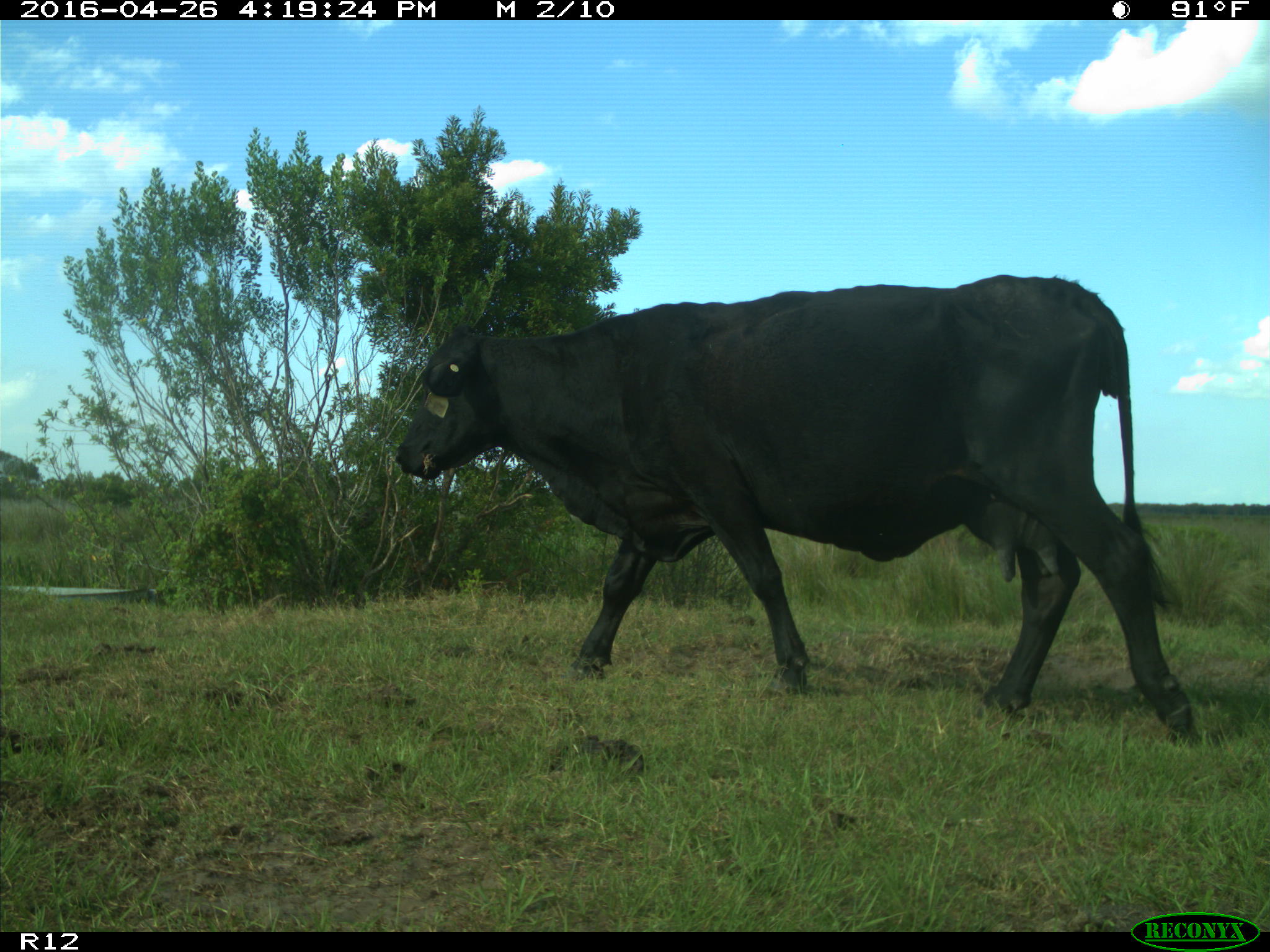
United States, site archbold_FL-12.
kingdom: Animalia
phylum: Chordata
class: Mammalia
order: Artiodactyla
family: Bovidae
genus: Bos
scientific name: Bos taurus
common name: domestic cow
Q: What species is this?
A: Bos taurus (domestic cow).